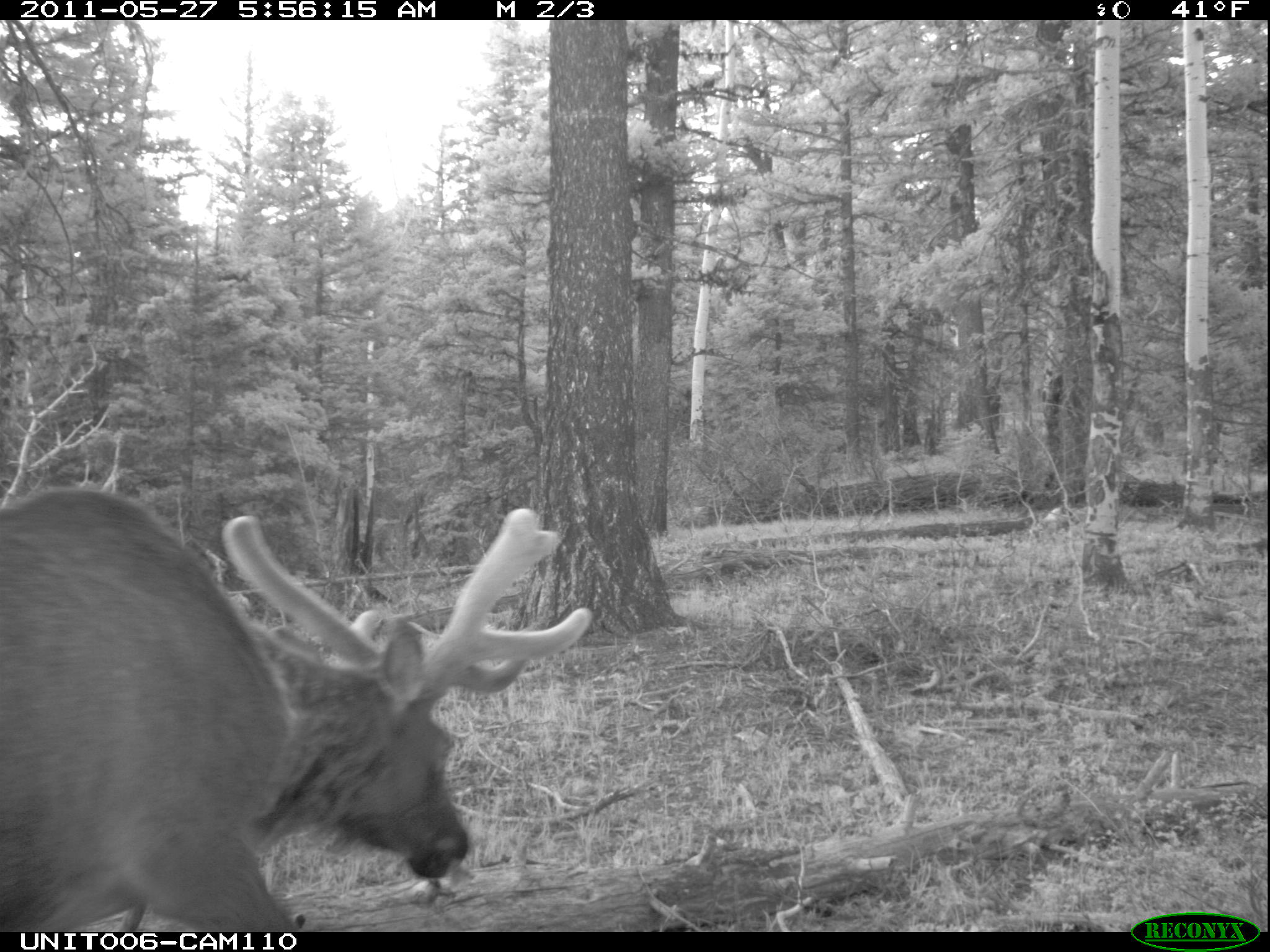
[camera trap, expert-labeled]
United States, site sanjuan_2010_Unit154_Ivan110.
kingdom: Animalia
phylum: Chordata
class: Mammalia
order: Artiodactyla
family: Cervidae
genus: Cervus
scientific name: Cervus elaphus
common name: red deer